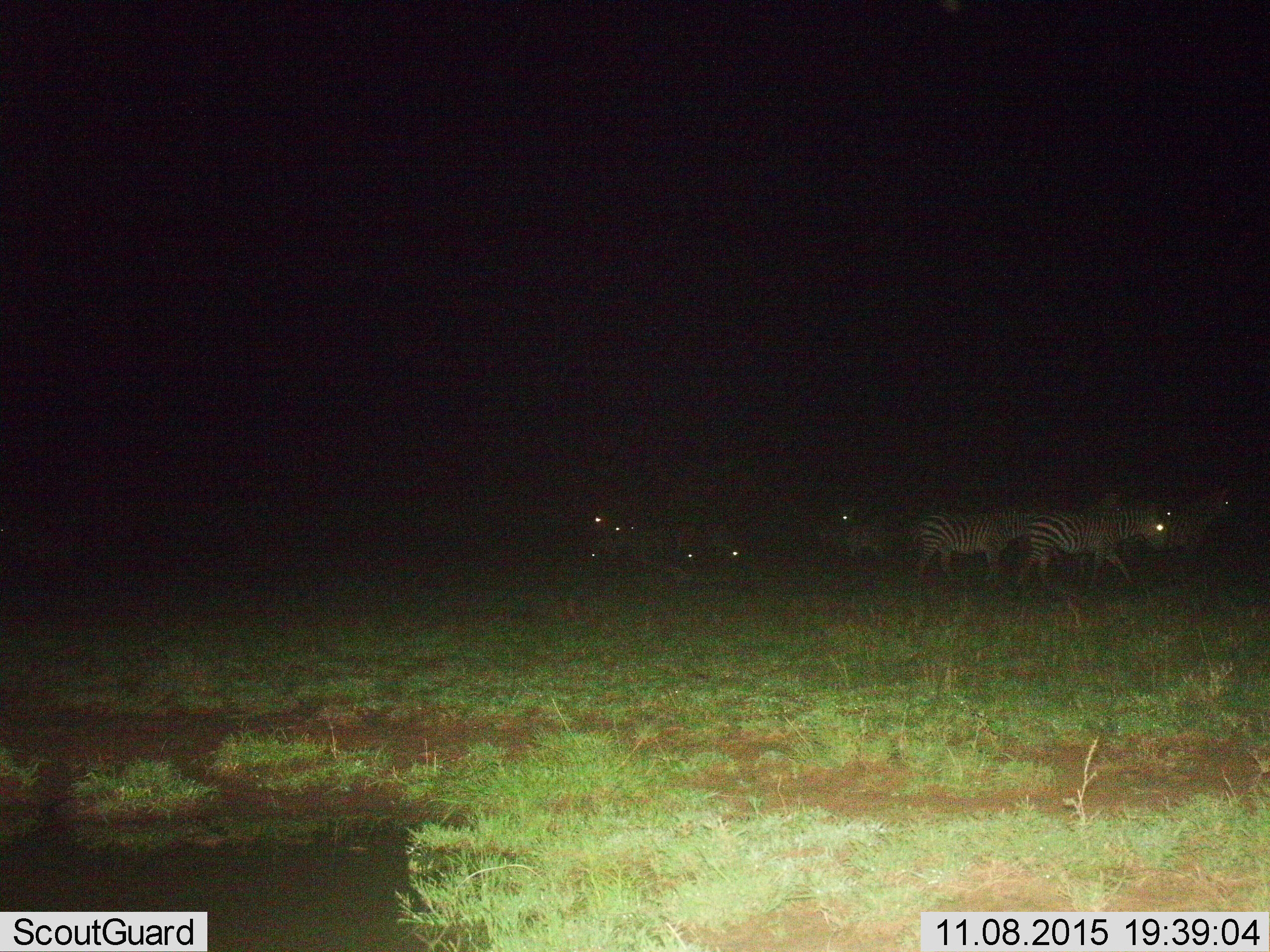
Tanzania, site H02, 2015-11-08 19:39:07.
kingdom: Animalia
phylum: Chordata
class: Mammalia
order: Perissodactyla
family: Equidae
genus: Equus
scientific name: Equus quagga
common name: plains zebra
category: zebra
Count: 10.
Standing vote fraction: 30%.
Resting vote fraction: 0%.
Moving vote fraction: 80%.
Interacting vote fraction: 0%.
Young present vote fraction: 0%.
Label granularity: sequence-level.